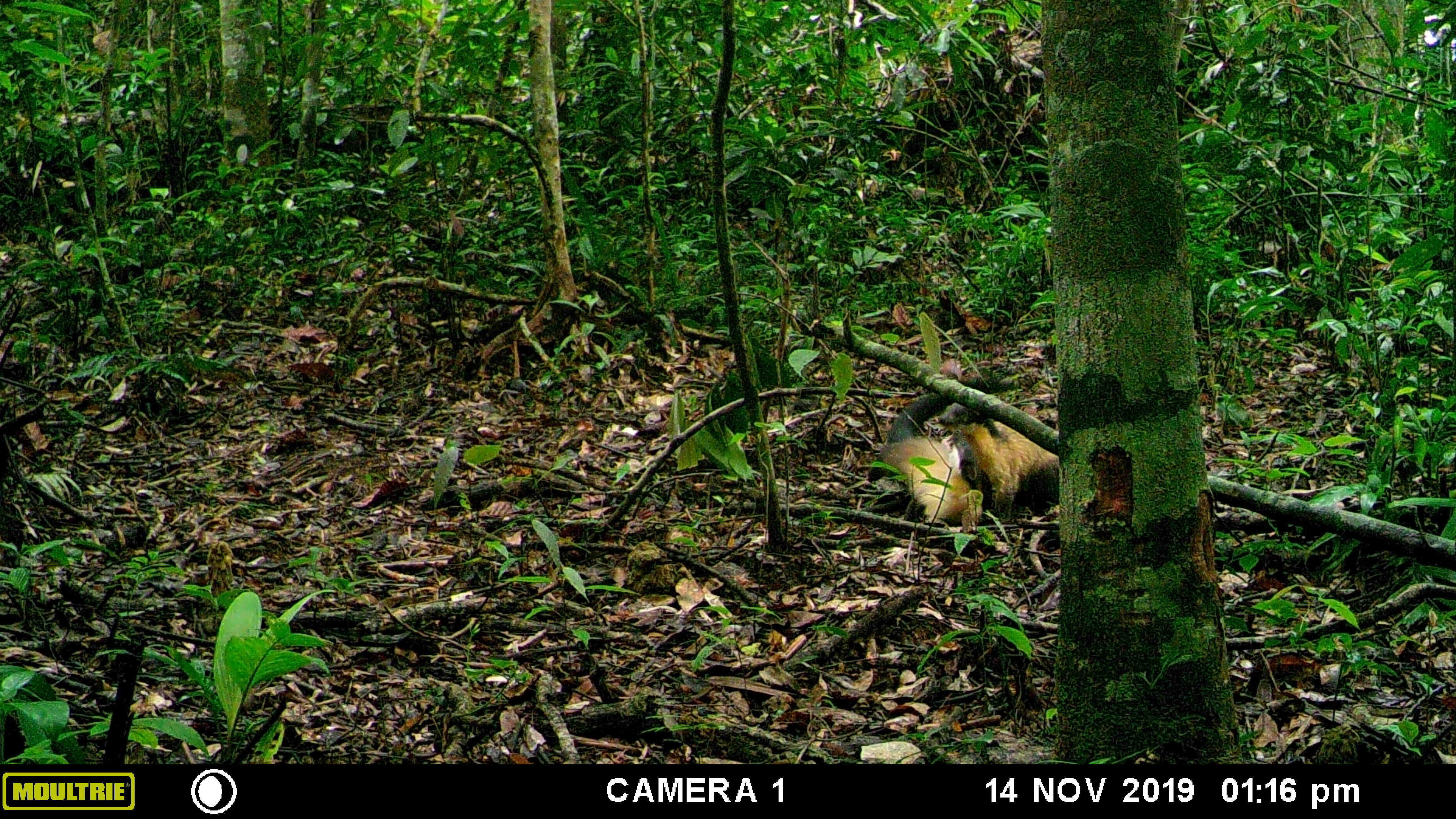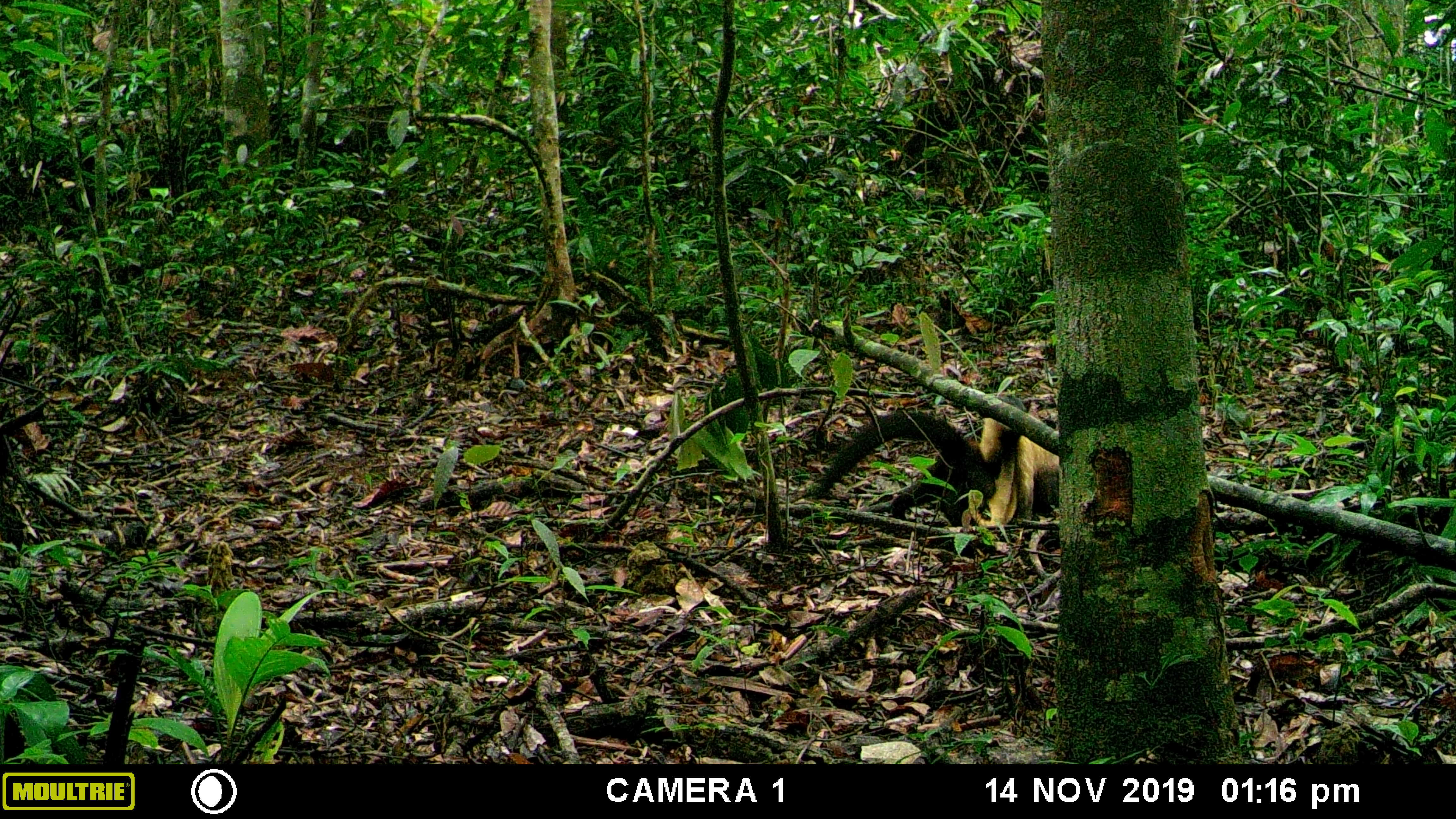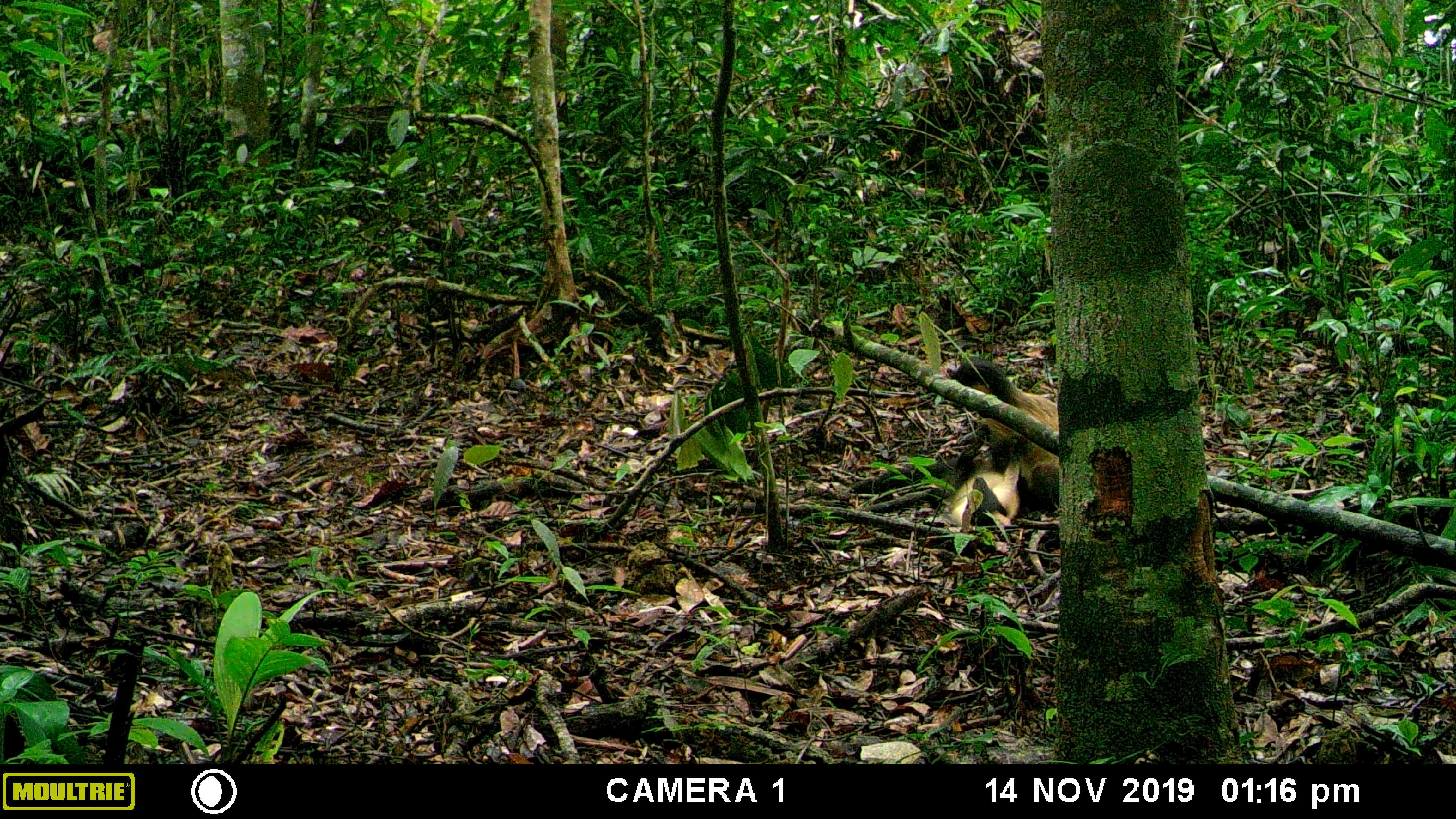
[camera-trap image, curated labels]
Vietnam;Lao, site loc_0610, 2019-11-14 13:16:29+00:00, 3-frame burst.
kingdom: Animalia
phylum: Chordata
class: Mammalia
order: Carnivora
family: Mustelidae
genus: Martes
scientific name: Martes flavigula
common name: yellow-throated marten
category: yellow throated marten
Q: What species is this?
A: Yellow throated marten (yellow-throated marten) (Martes flavigula).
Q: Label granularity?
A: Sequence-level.